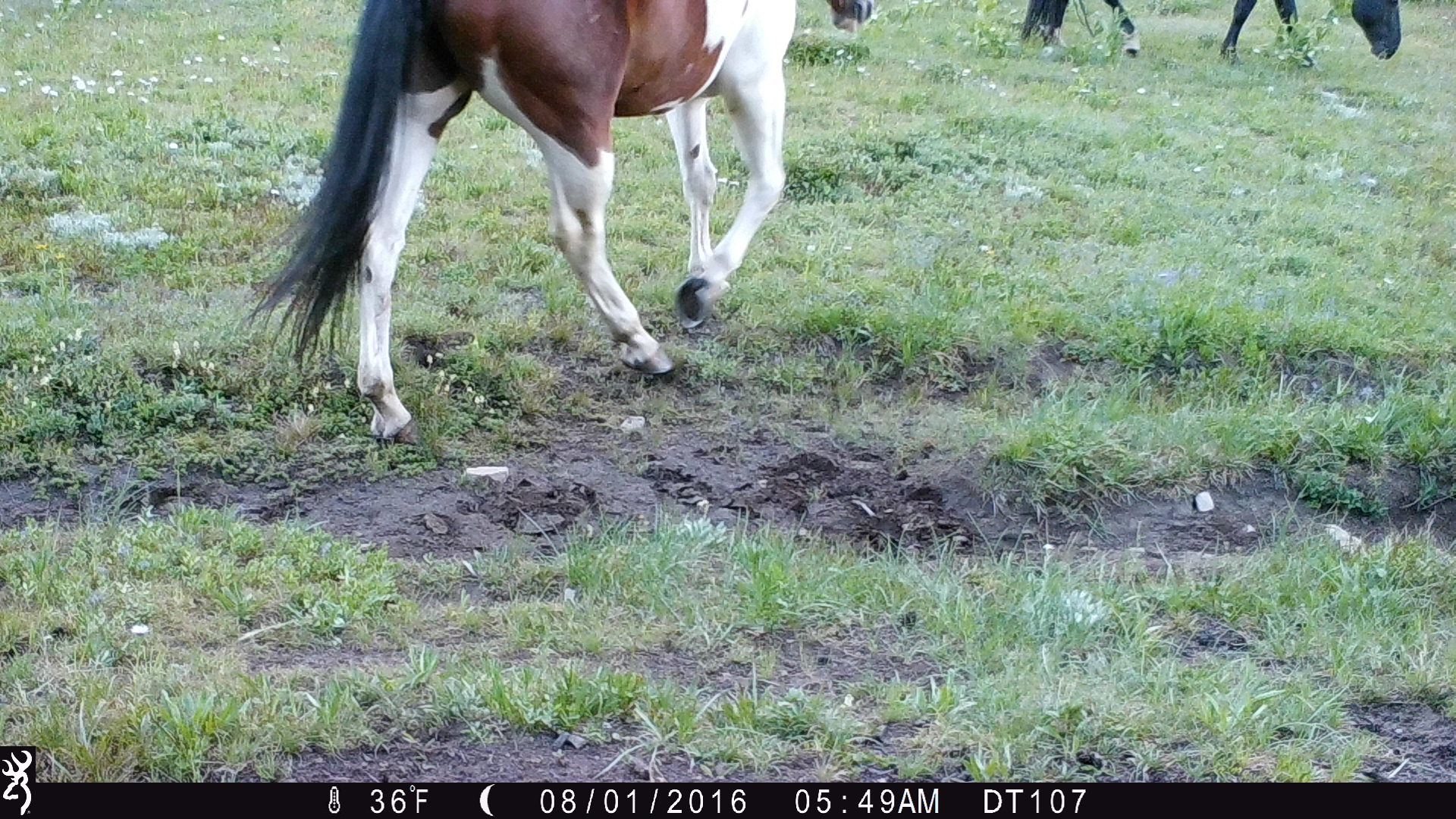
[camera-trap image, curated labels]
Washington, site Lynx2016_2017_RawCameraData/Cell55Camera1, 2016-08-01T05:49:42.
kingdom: Animalia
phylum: Chordata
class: Mammalia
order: Perissodactyla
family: Equidae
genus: Equus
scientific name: Equus caballus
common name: domestic horse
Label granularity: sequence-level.